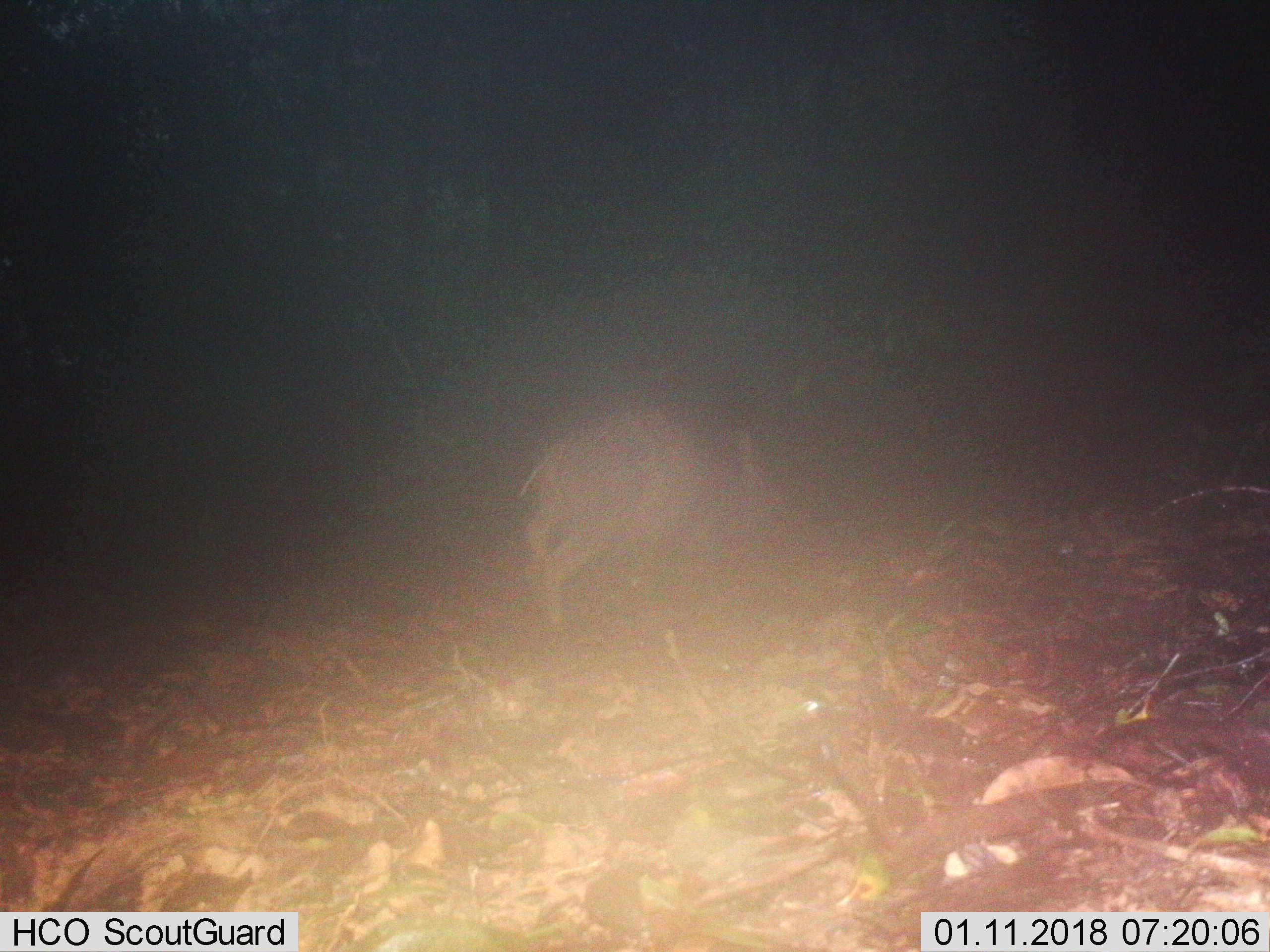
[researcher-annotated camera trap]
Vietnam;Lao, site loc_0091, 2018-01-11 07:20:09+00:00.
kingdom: Animalia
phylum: Chordata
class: Mammalia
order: Artiodactyla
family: Suidae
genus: Sus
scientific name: Sus scrofa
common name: eurasian wild pig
Eurasian wild pig (Sus scrofa). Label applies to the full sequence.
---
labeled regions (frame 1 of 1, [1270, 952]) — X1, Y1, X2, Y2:
eurasian wild pig: 515, 401, 784, 623